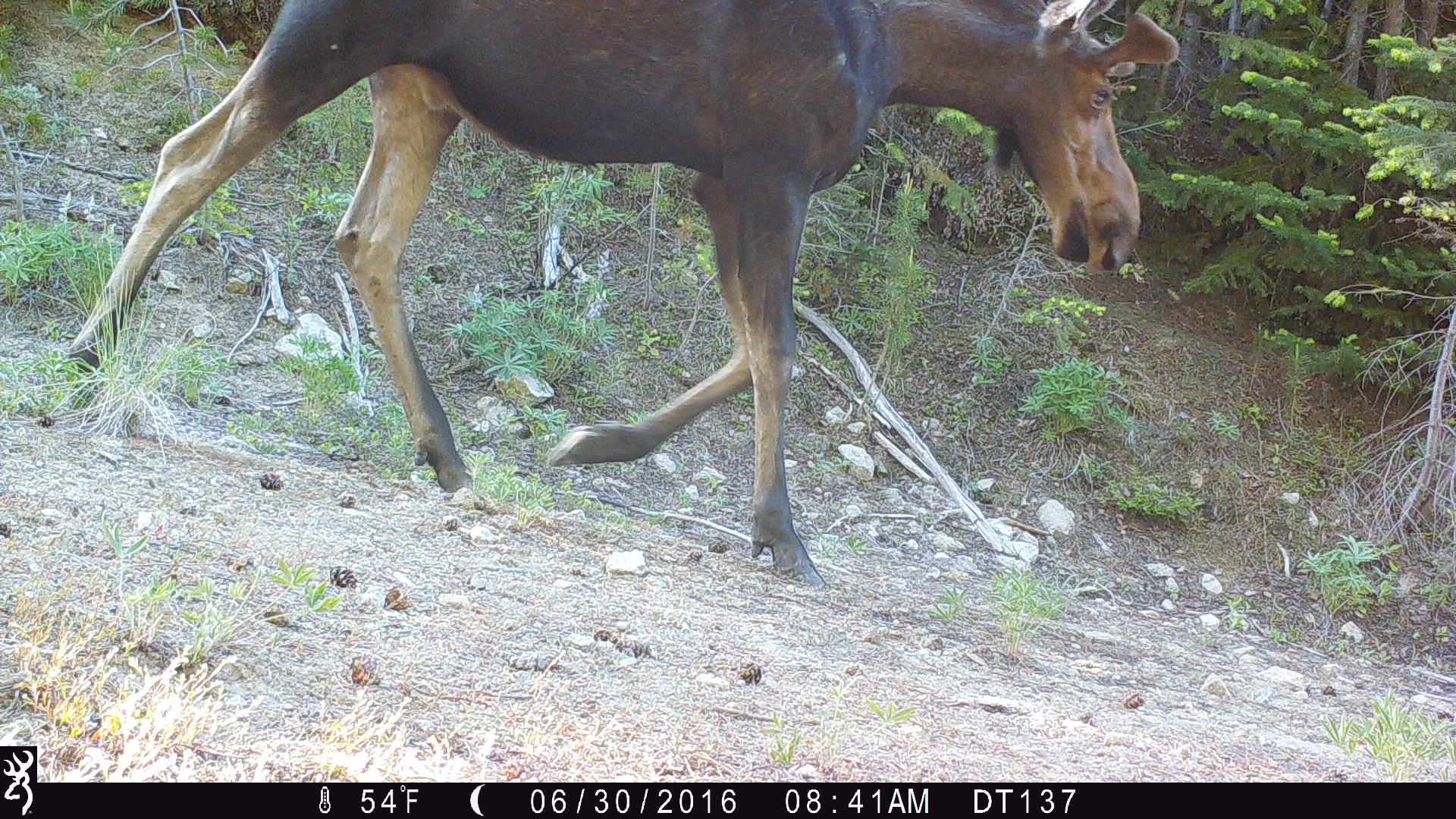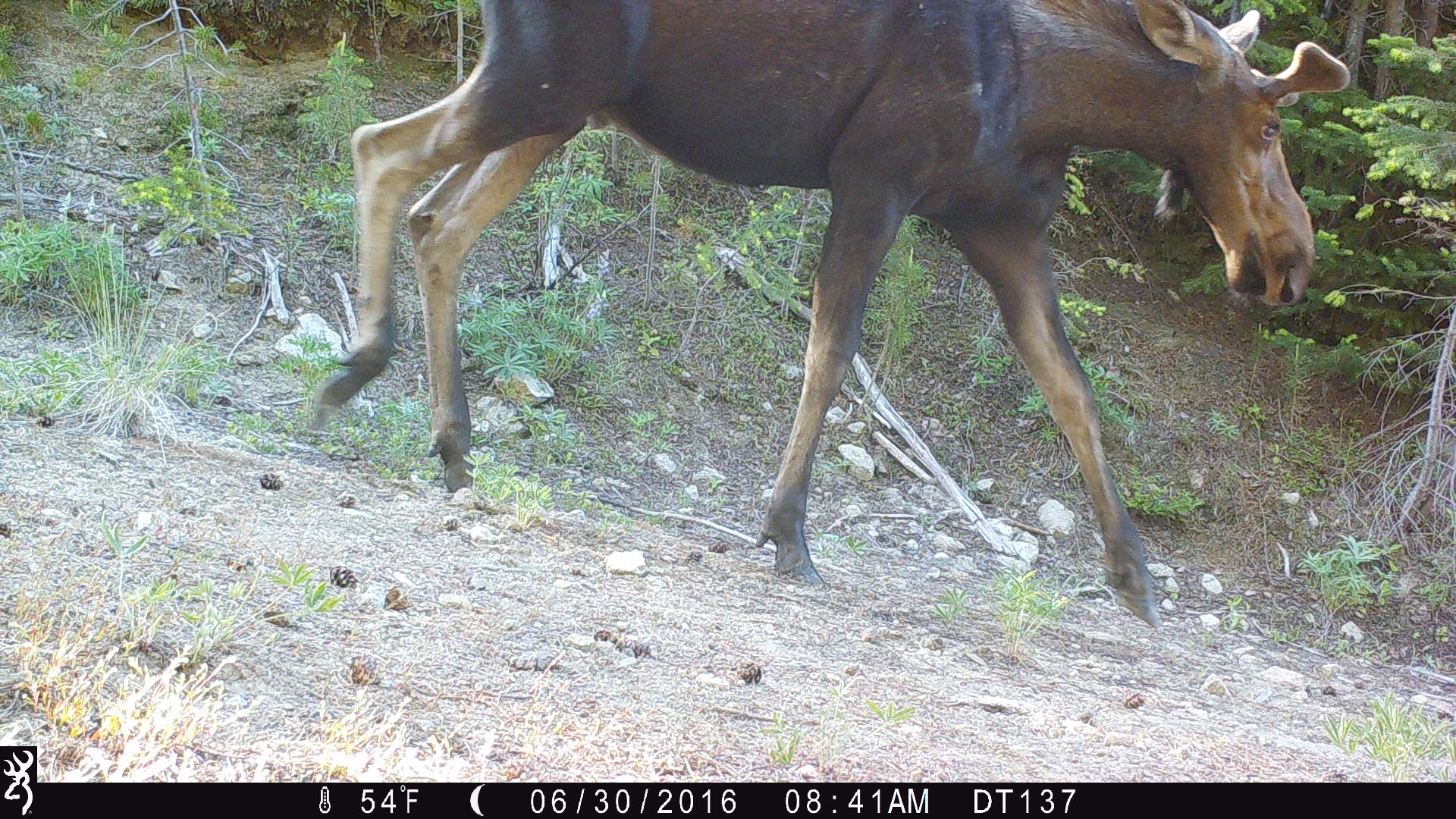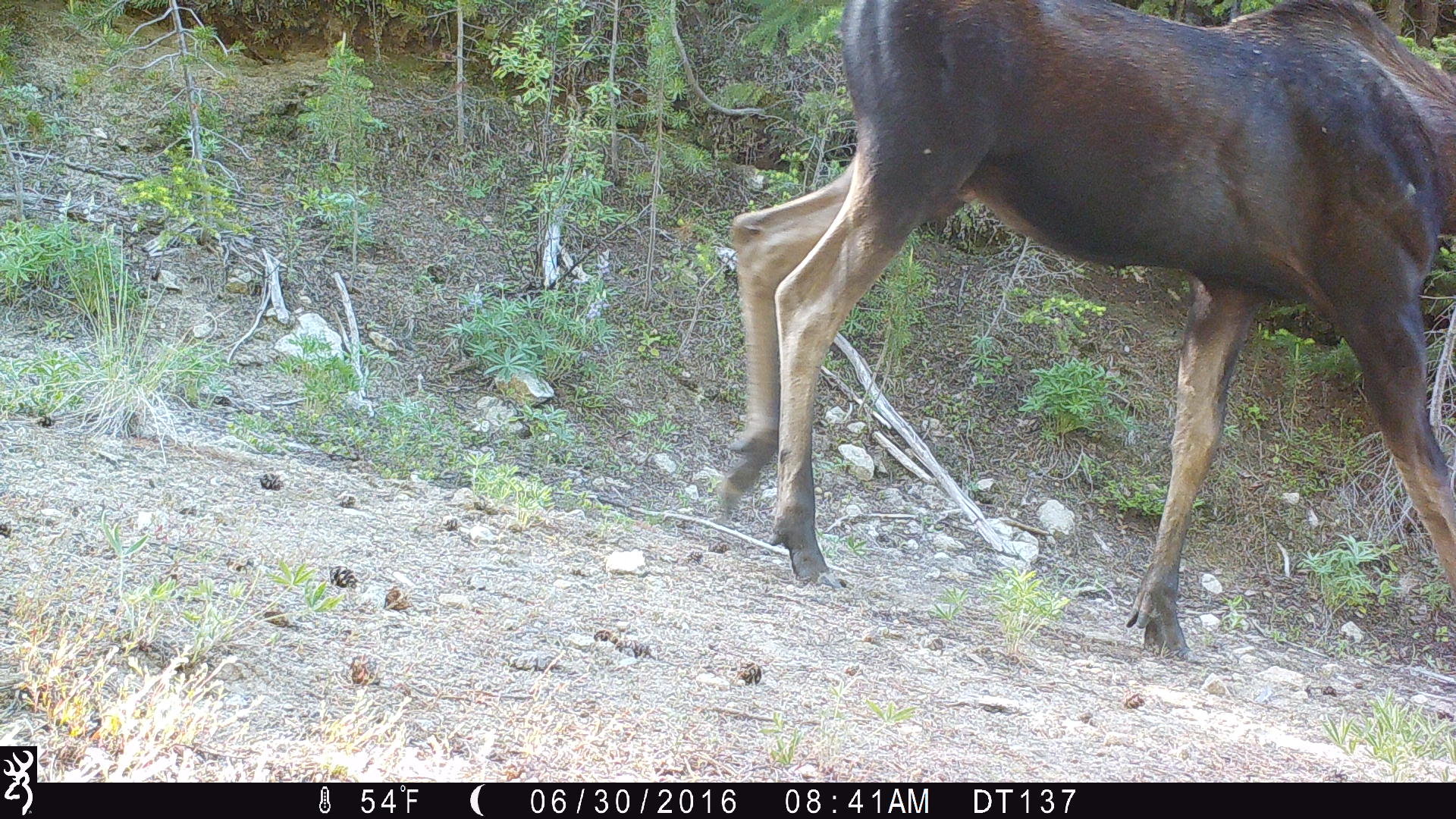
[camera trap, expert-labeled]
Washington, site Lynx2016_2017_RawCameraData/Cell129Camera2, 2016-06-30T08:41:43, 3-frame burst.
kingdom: Animalia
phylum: Chordata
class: Mammalia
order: Artiodactyla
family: Cervidae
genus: Alces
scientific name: Alces alces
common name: moose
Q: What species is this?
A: Alces alces (moose).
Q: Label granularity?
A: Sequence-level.